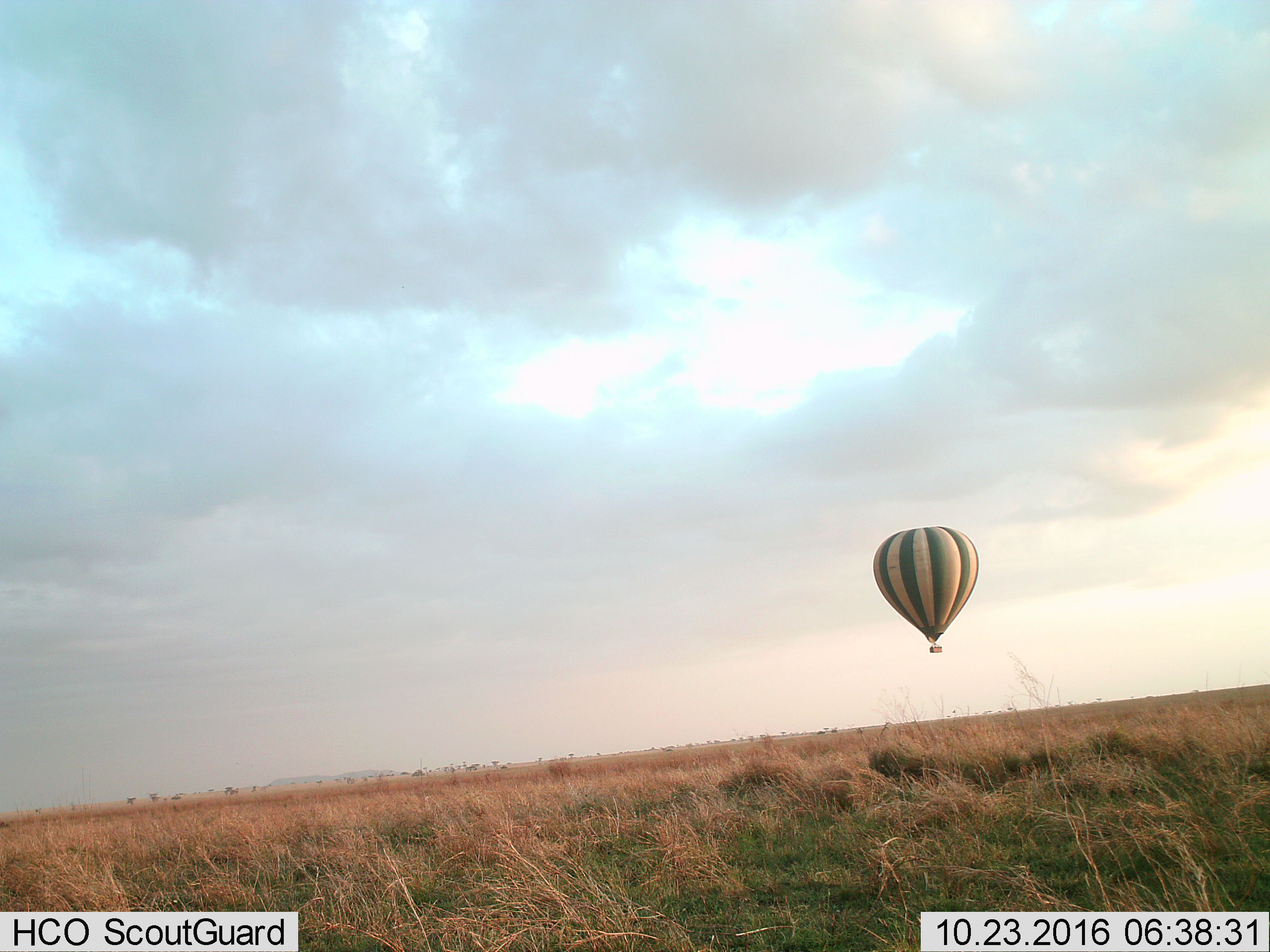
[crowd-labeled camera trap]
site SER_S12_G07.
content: unidentified animal